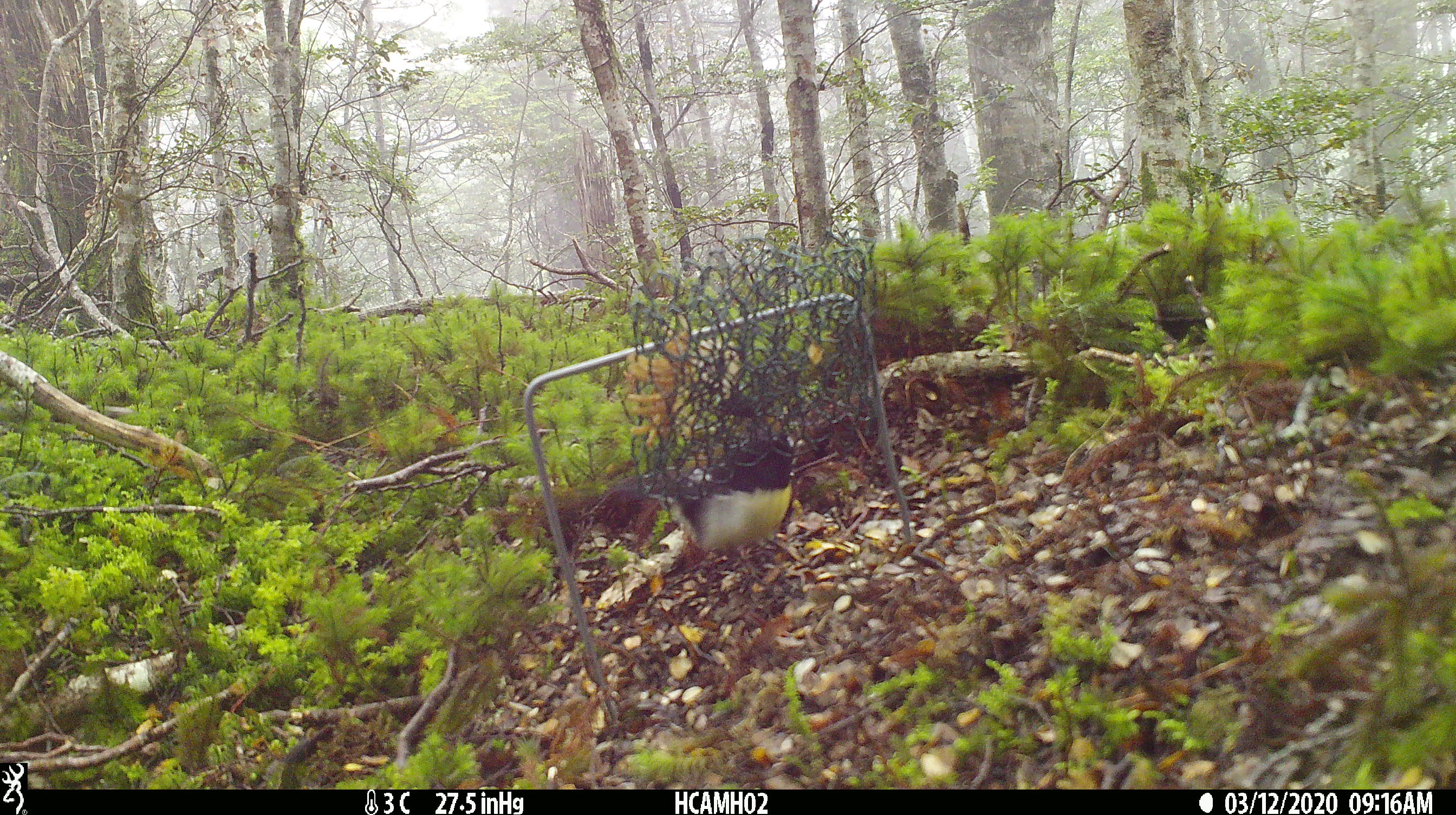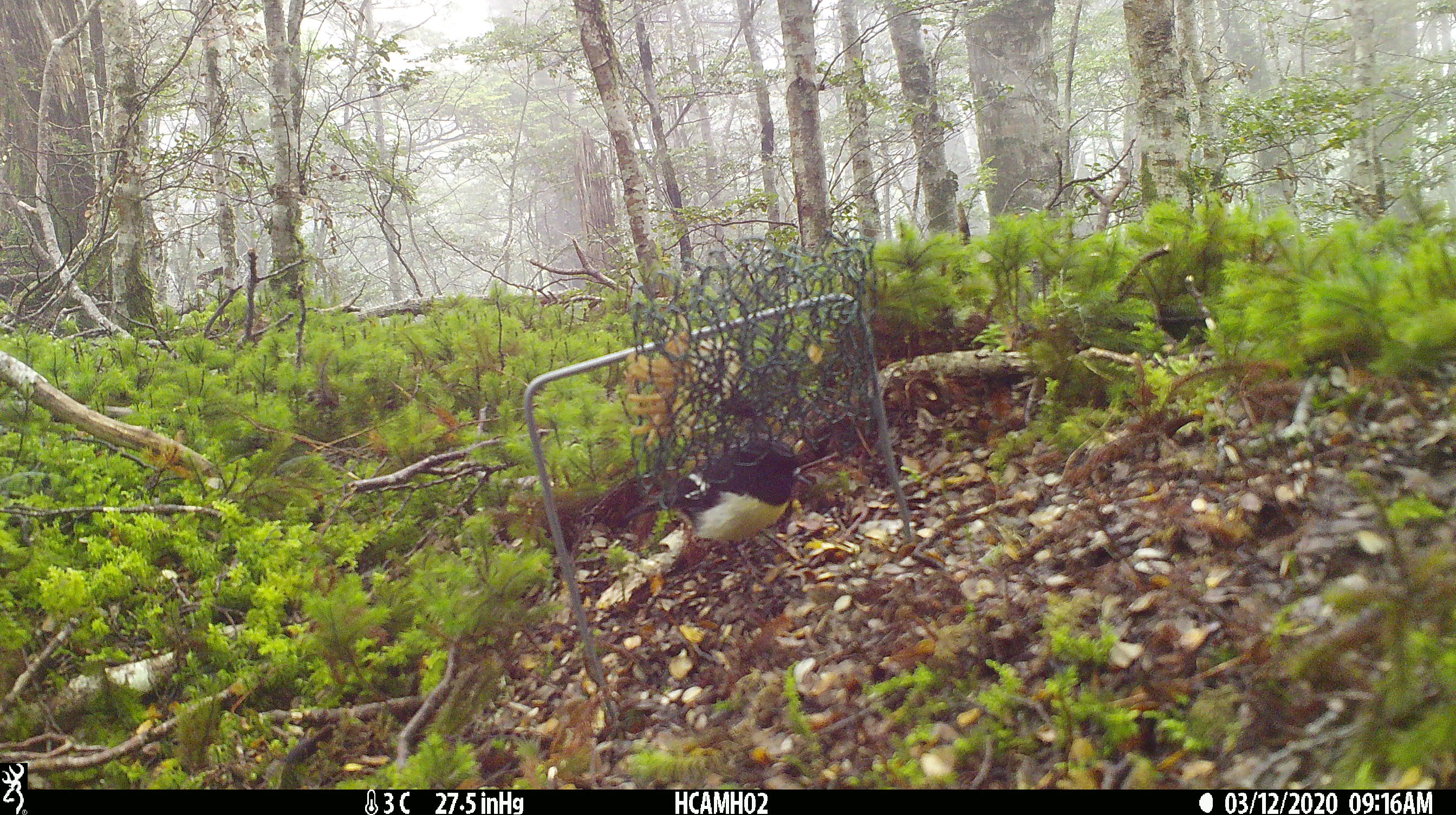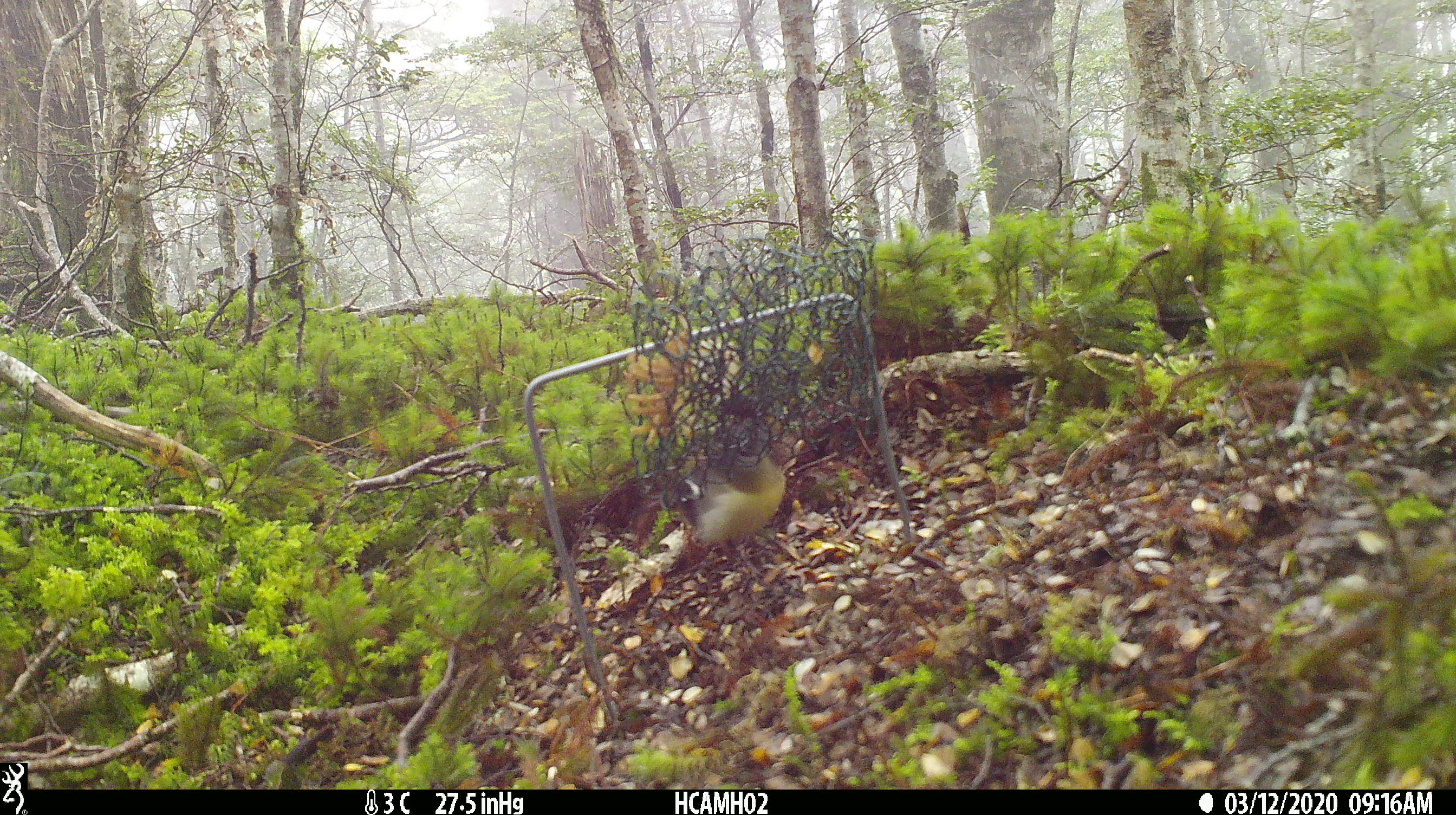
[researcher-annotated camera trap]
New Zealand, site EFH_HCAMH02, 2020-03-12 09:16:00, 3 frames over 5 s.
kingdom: Animalia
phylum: Chordata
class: Aves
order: Passeriformes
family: Petroicidae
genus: Petroica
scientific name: Petroica macrocephala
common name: tomtit